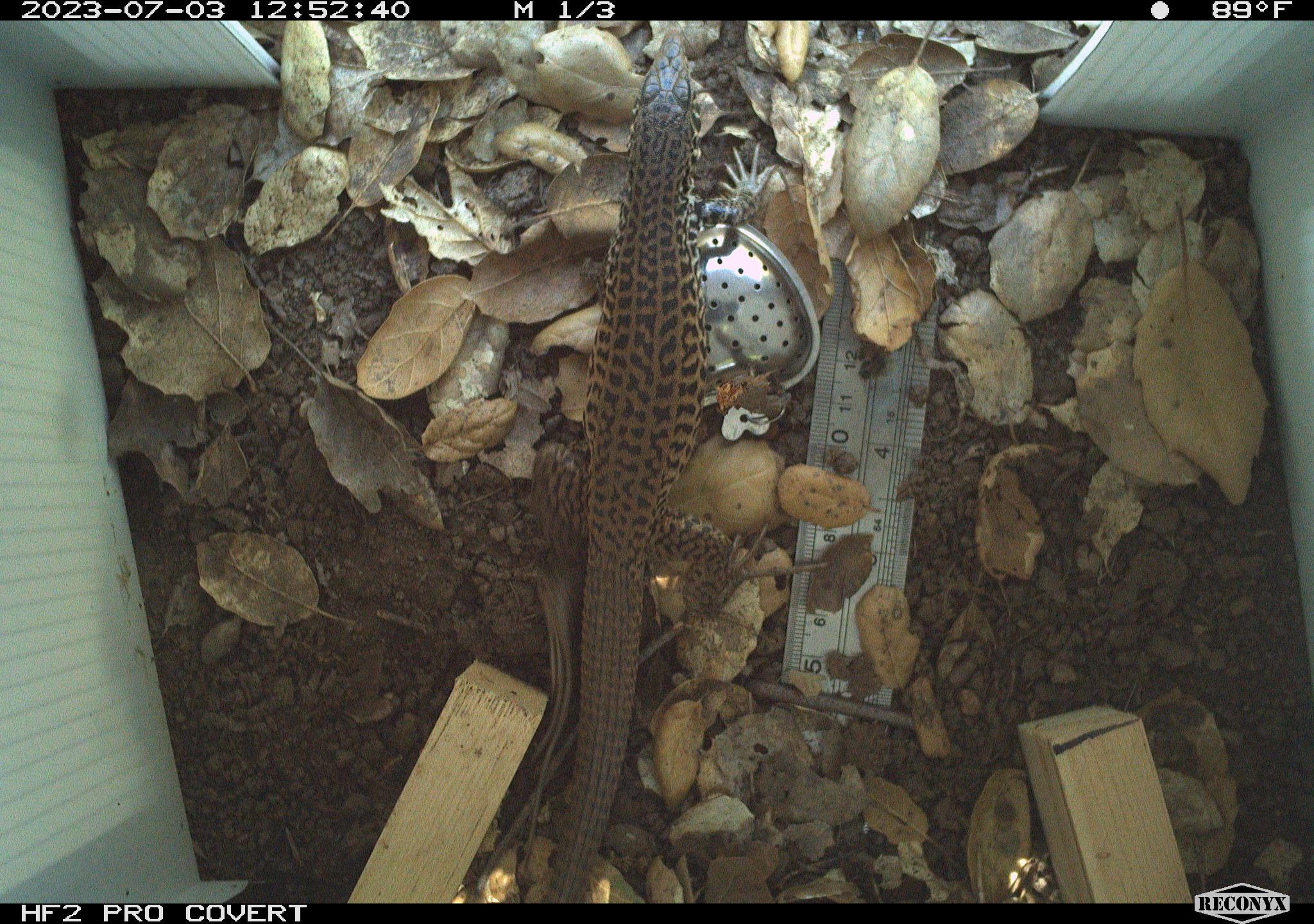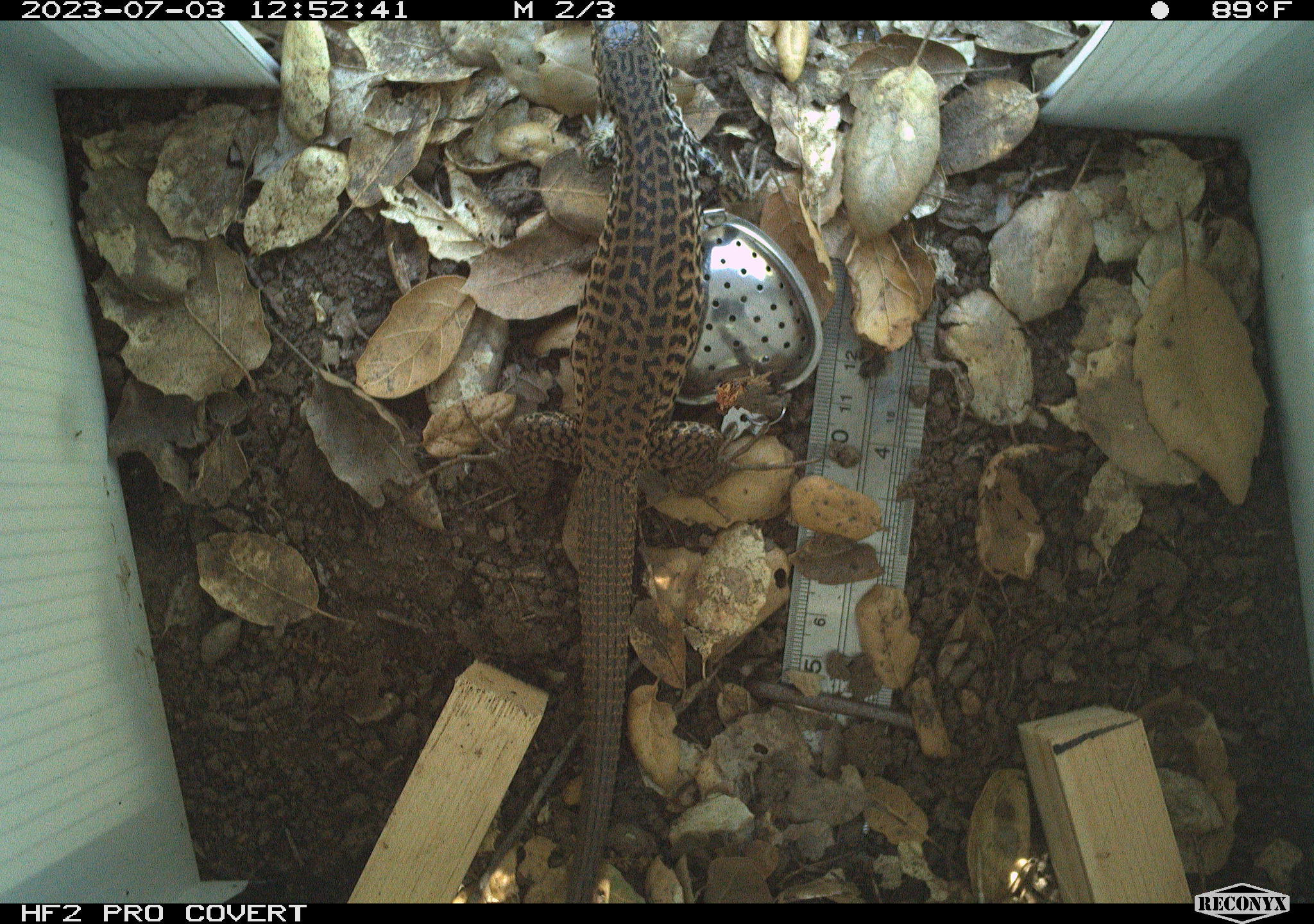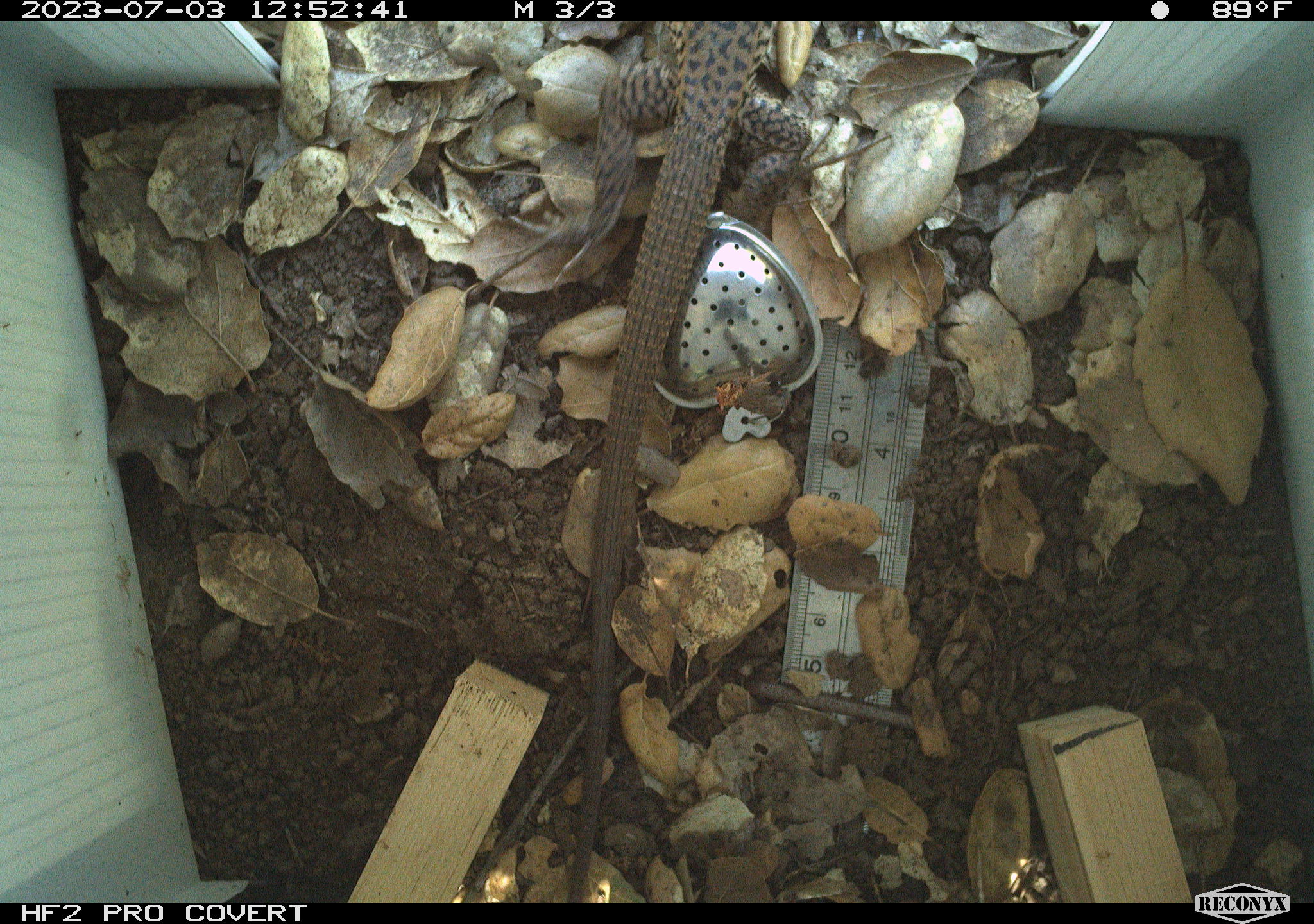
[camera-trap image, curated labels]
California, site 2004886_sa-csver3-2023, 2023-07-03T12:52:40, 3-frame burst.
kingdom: Animalia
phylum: Chordata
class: Reptilia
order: Squamata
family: Teiidae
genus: Aspidoscelis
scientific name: Aspidoscelis tigris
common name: western whiptail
Western whiptail (Aspidoscelis tigris).